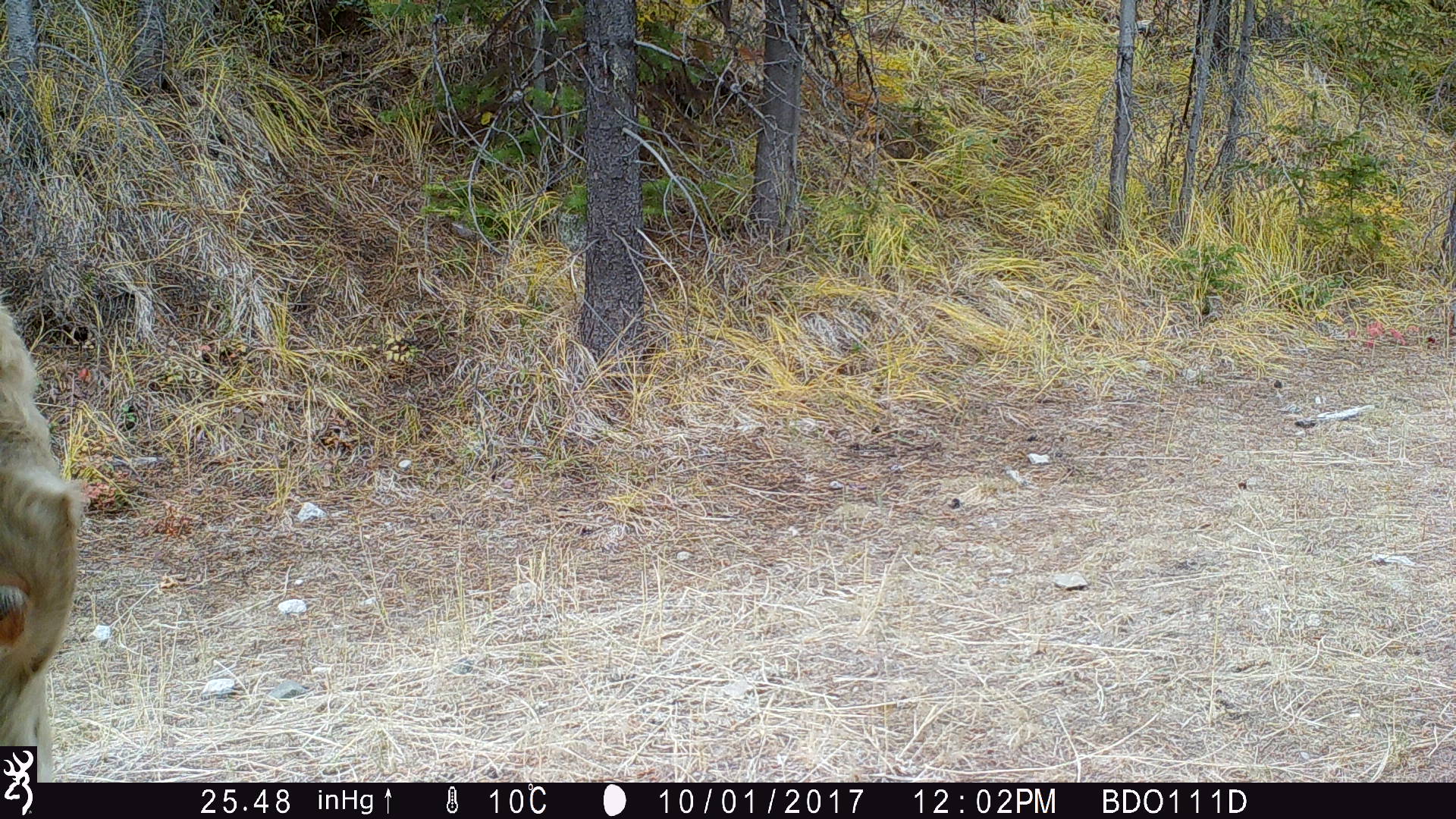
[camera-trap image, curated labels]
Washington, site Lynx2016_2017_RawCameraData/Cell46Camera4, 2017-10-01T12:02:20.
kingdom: Animalia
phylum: Chordata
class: Mammalia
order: Artiodactyla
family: Bovidae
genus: Bos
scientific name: Bos taurus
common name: domestic cattle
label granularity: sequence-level